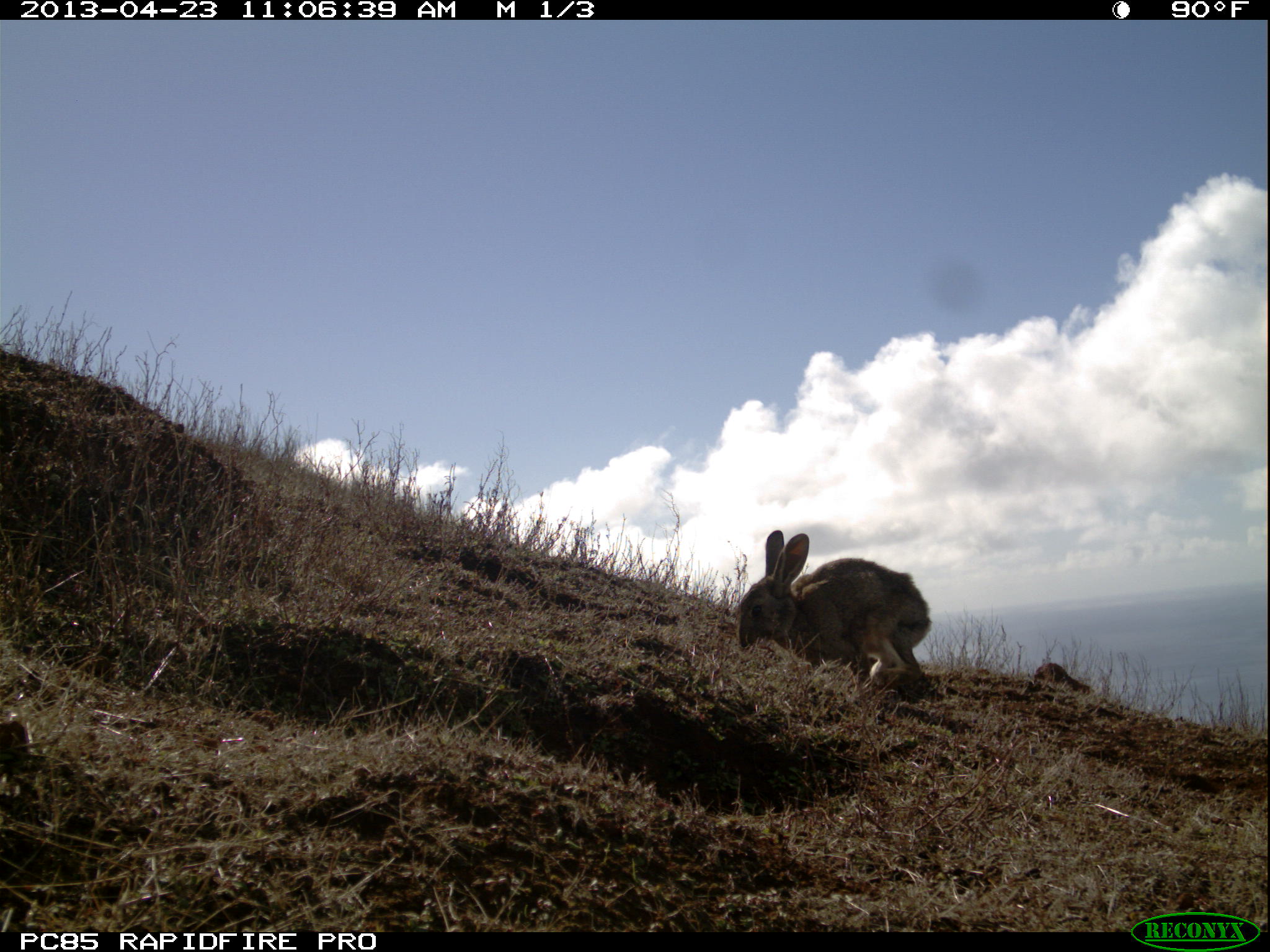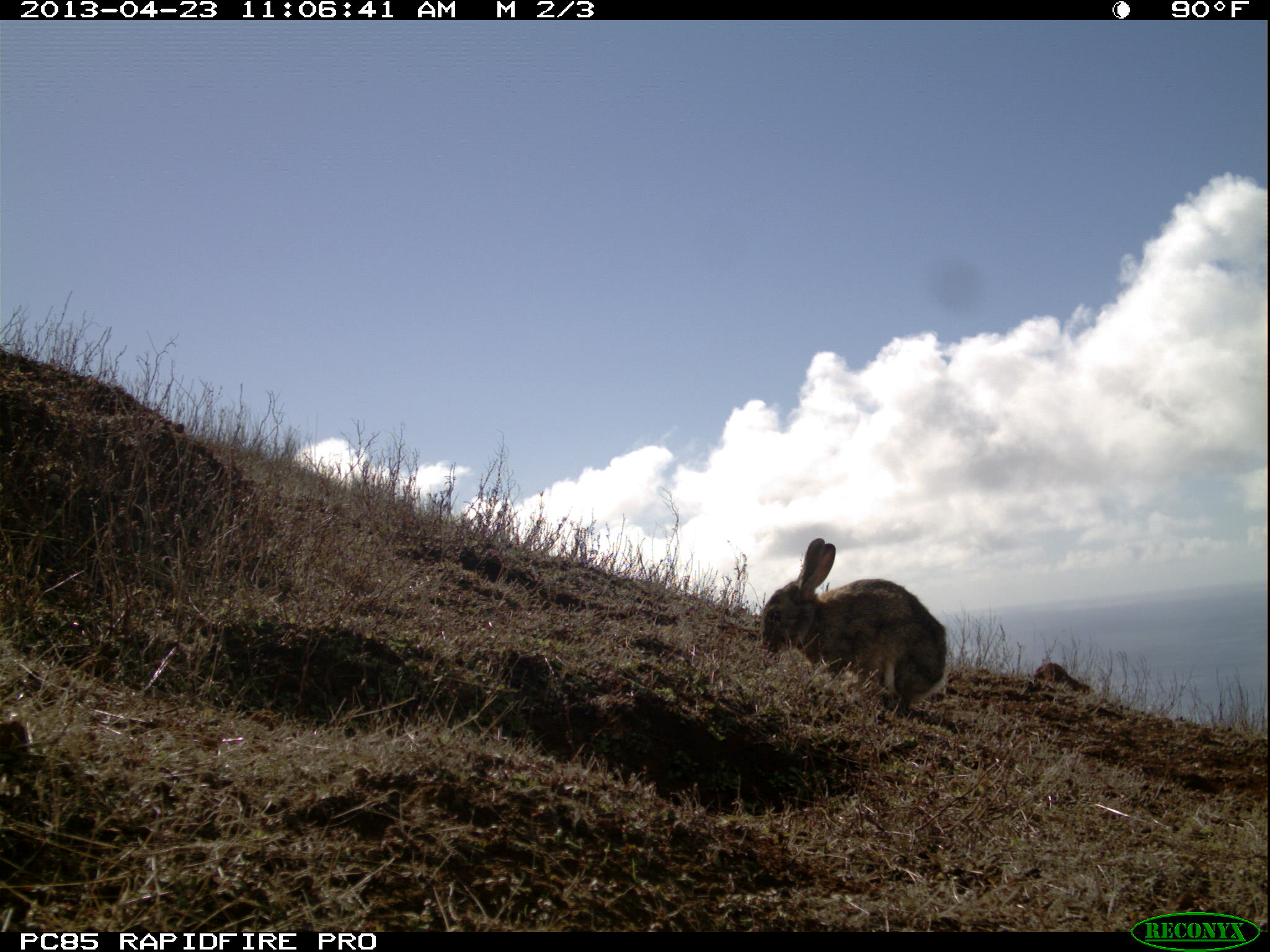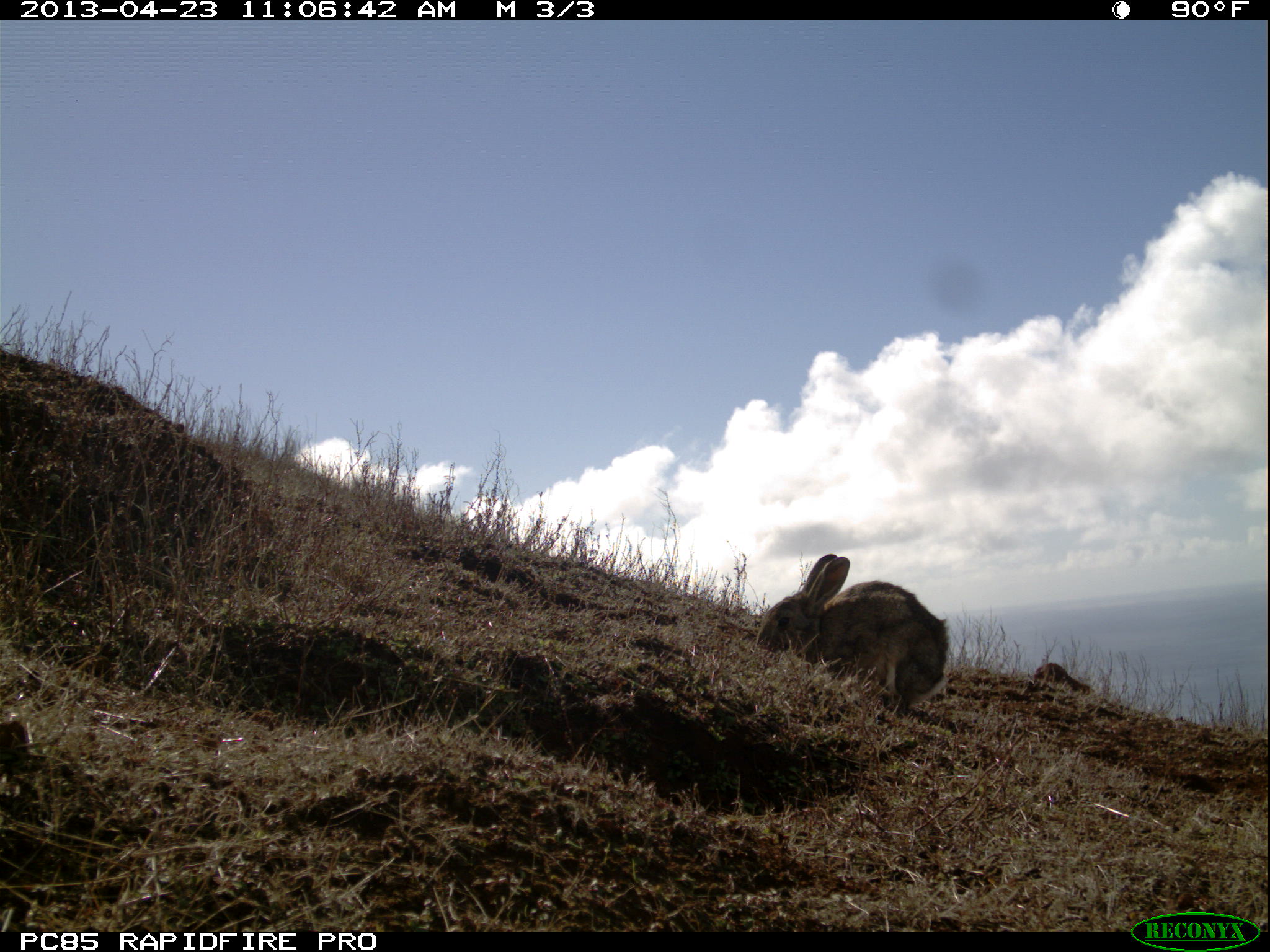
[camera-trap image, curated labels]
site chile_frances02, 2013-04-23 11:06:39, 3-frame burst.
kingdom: Animalia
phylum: Chordata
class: Mammalia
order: Lagomorpha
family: Leporidae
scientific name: Leporidae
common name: rabbits and hares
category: rabbit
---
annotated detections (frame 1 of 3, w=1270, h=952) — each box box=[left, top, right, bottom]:
rabbit: box=[731, 527, 933, 694]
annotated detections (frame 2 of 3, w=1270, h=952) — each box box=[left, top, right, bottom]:
rabbit: box=[753, 536, 949, 718]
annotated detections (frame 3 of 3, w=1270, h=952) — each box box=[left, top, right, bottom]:
rabbit: box=[750, 551, 949, 719]